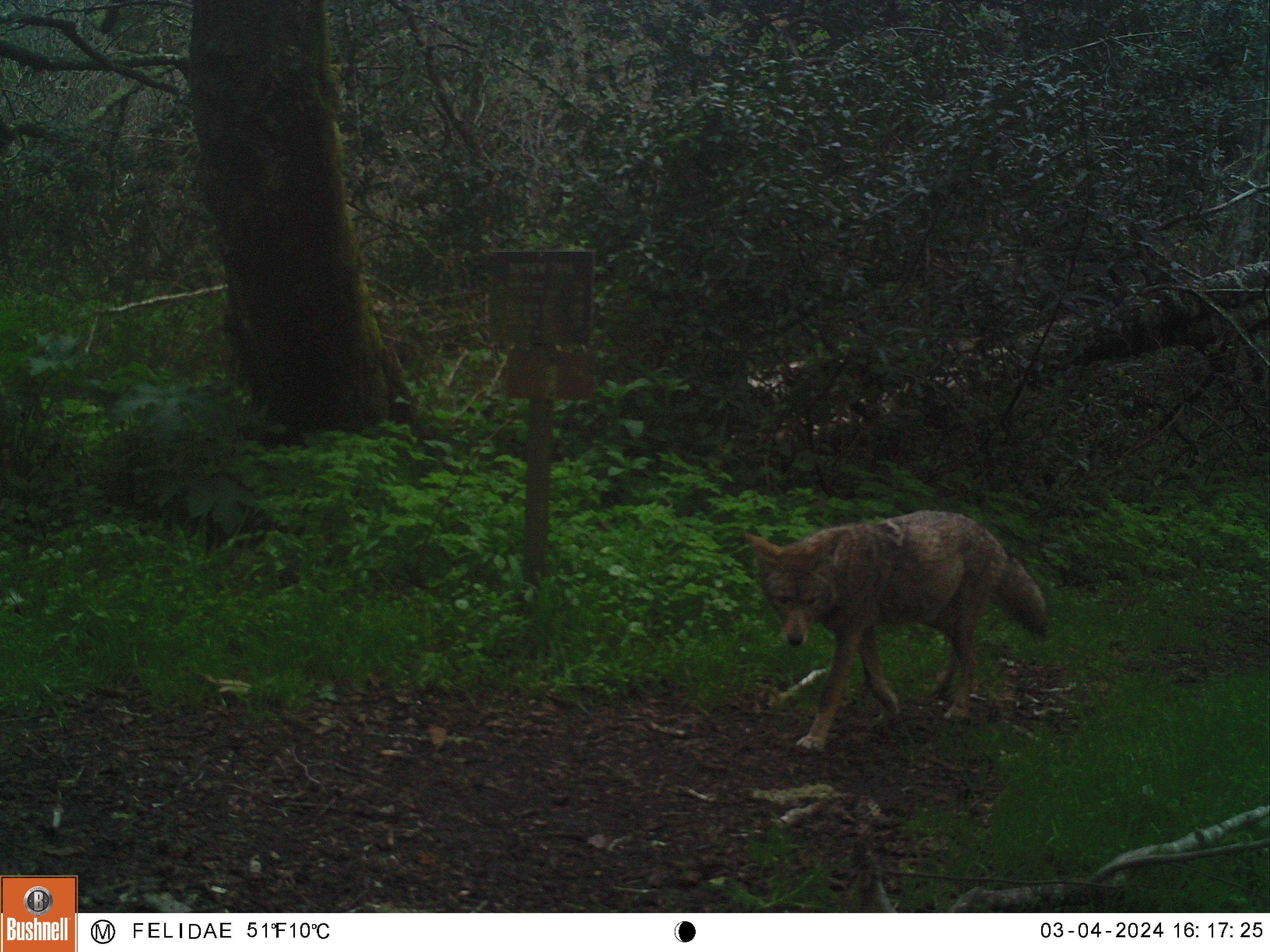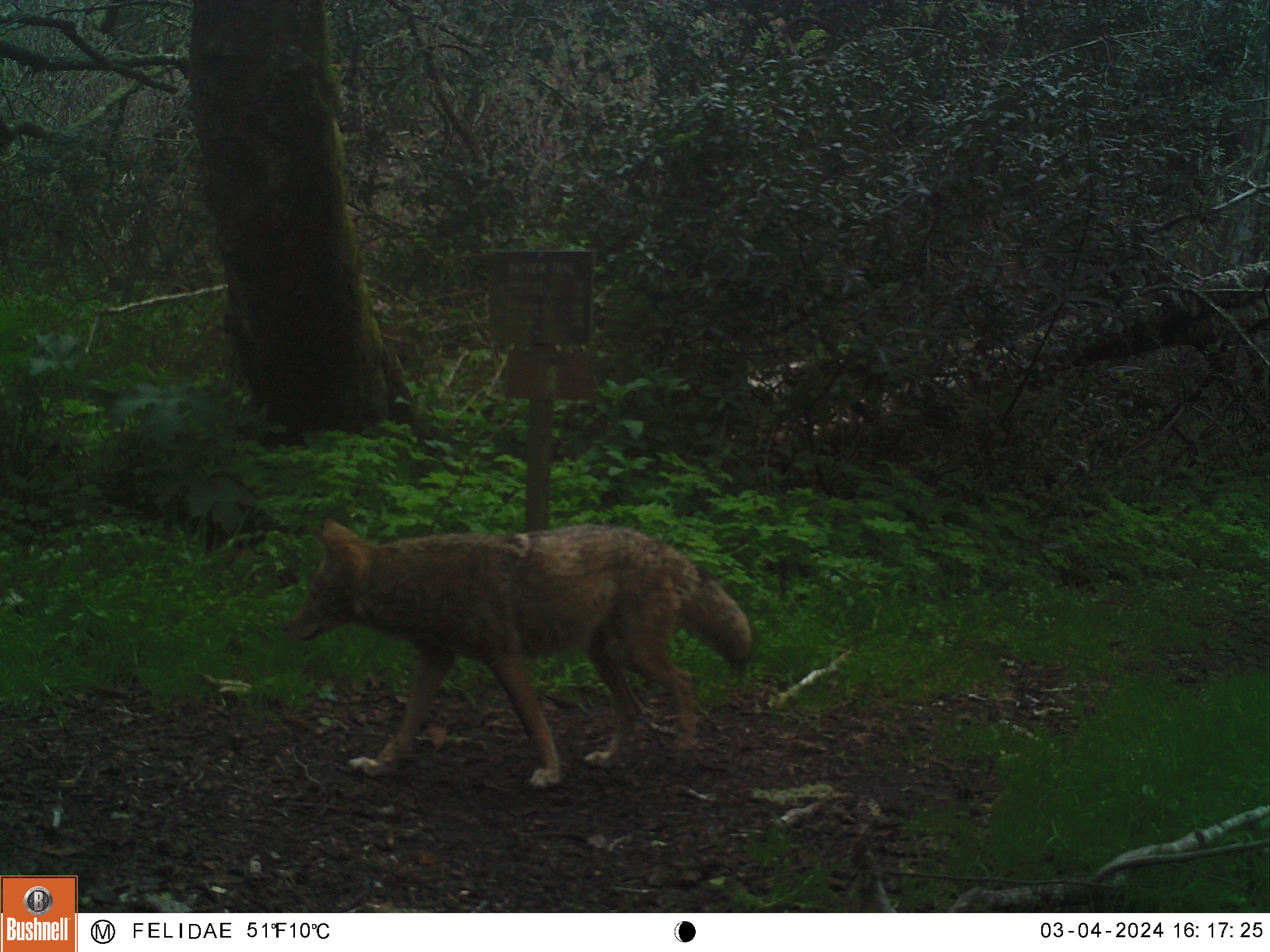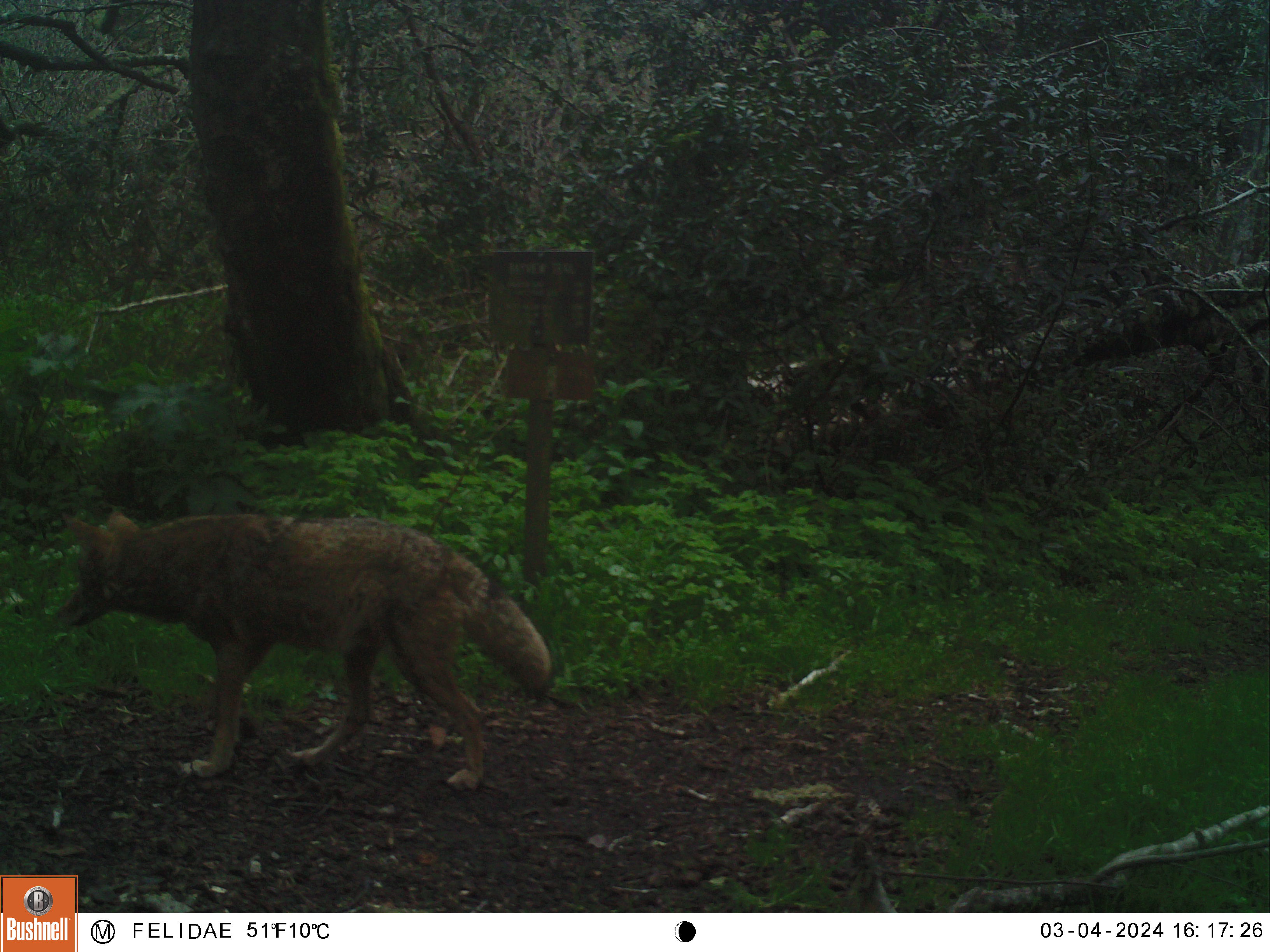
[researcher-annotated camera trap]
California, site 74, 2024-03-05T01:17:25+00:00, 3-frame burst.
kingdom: Animalia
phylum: Chordata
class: Mammalia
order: Carnivora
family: Canidae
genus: Canis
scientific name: Canis latrans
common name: coyote